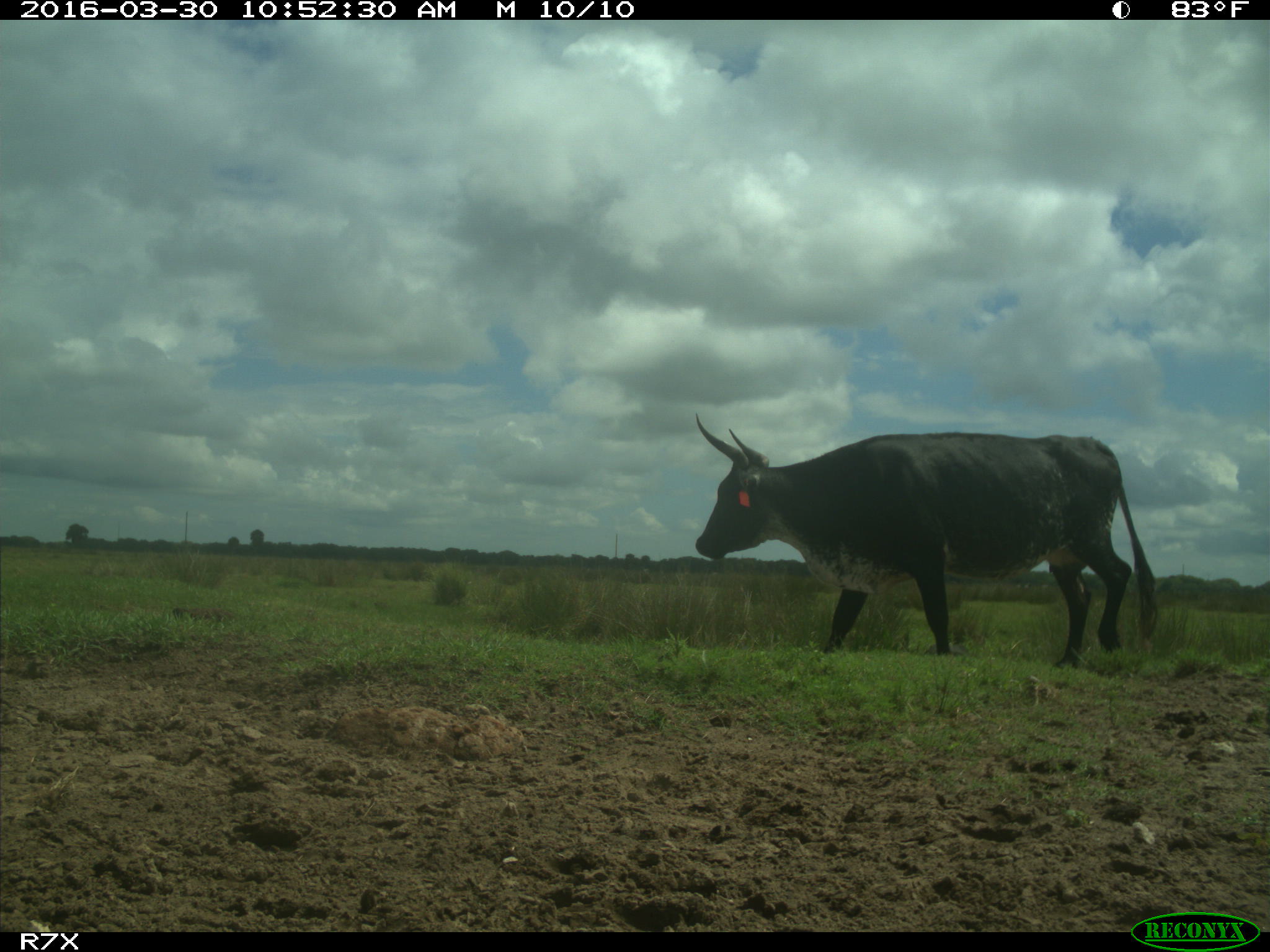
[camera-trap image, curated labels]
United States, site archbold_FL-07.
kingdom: Animalia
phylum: Chordata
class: Mammalia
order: Artiodactyla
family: Bovidae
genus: Bos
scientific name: Bos taurus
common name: domestic cow